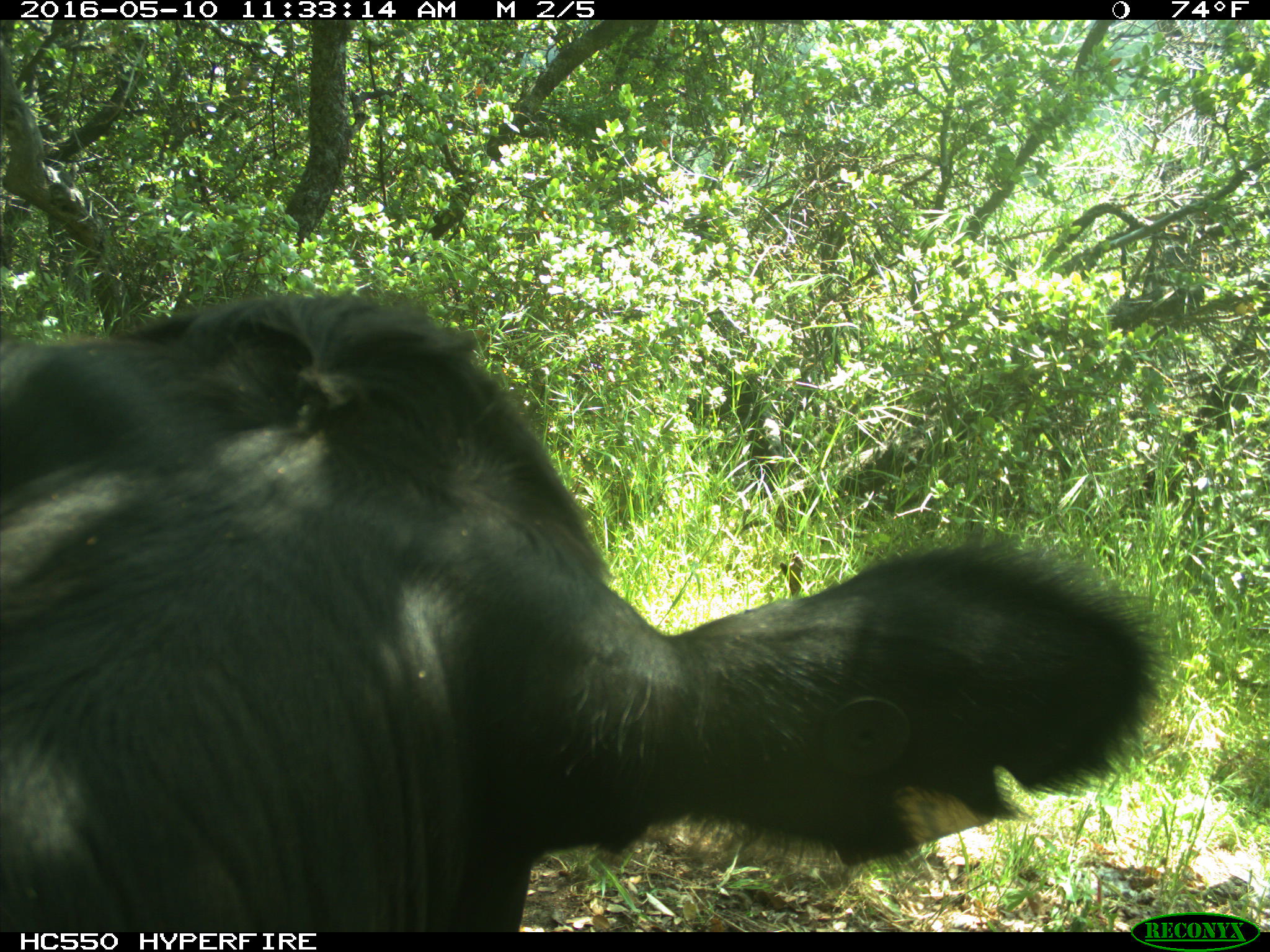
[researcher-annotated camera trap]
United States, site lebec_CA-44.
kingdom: Animalia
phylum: Chordata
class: Mammalia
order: Artiodactyla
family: Bovidae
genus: Bos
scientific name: Bos taurus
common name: domestic cow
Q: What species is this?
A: Bos taurus (domestic cow).